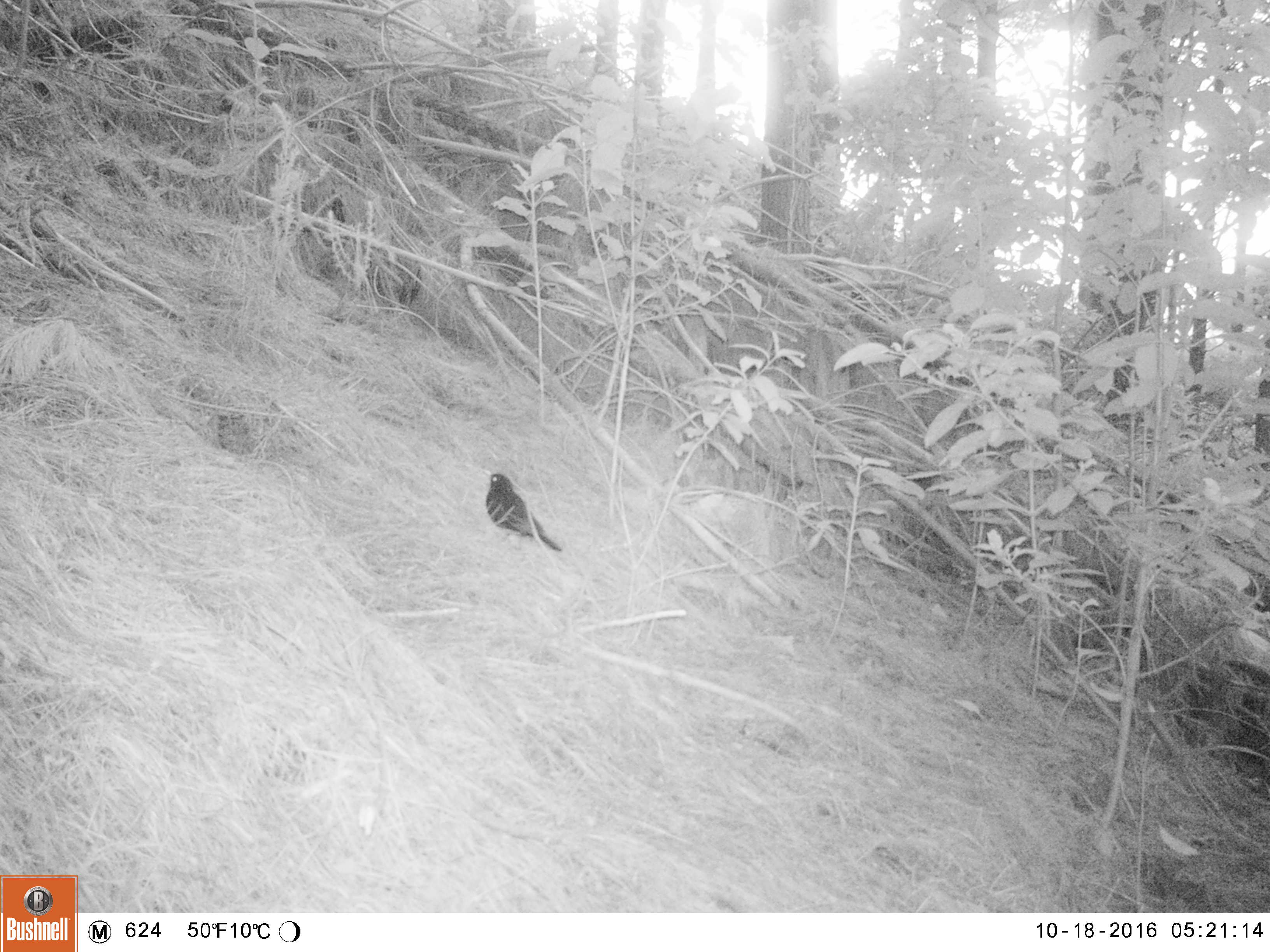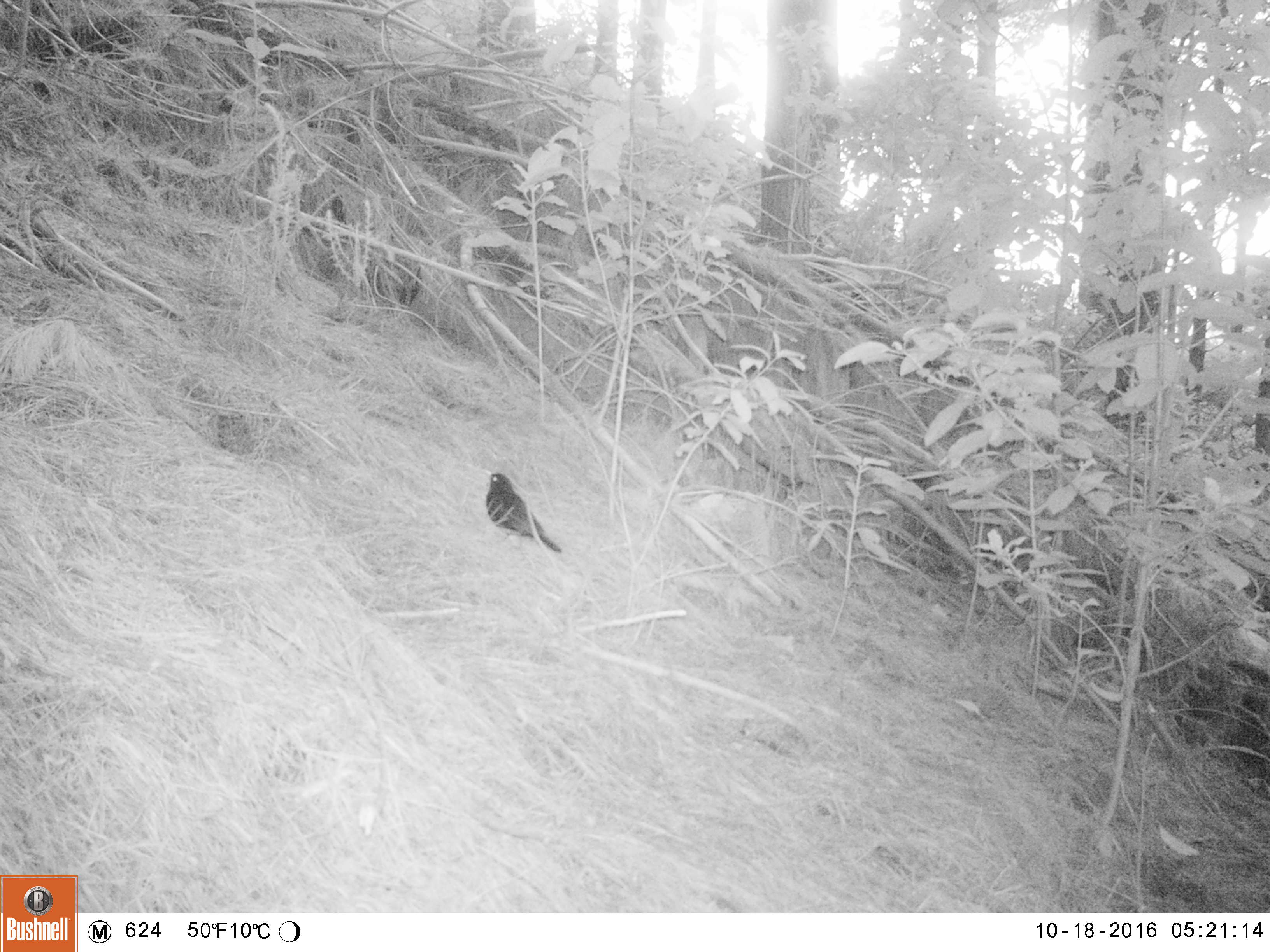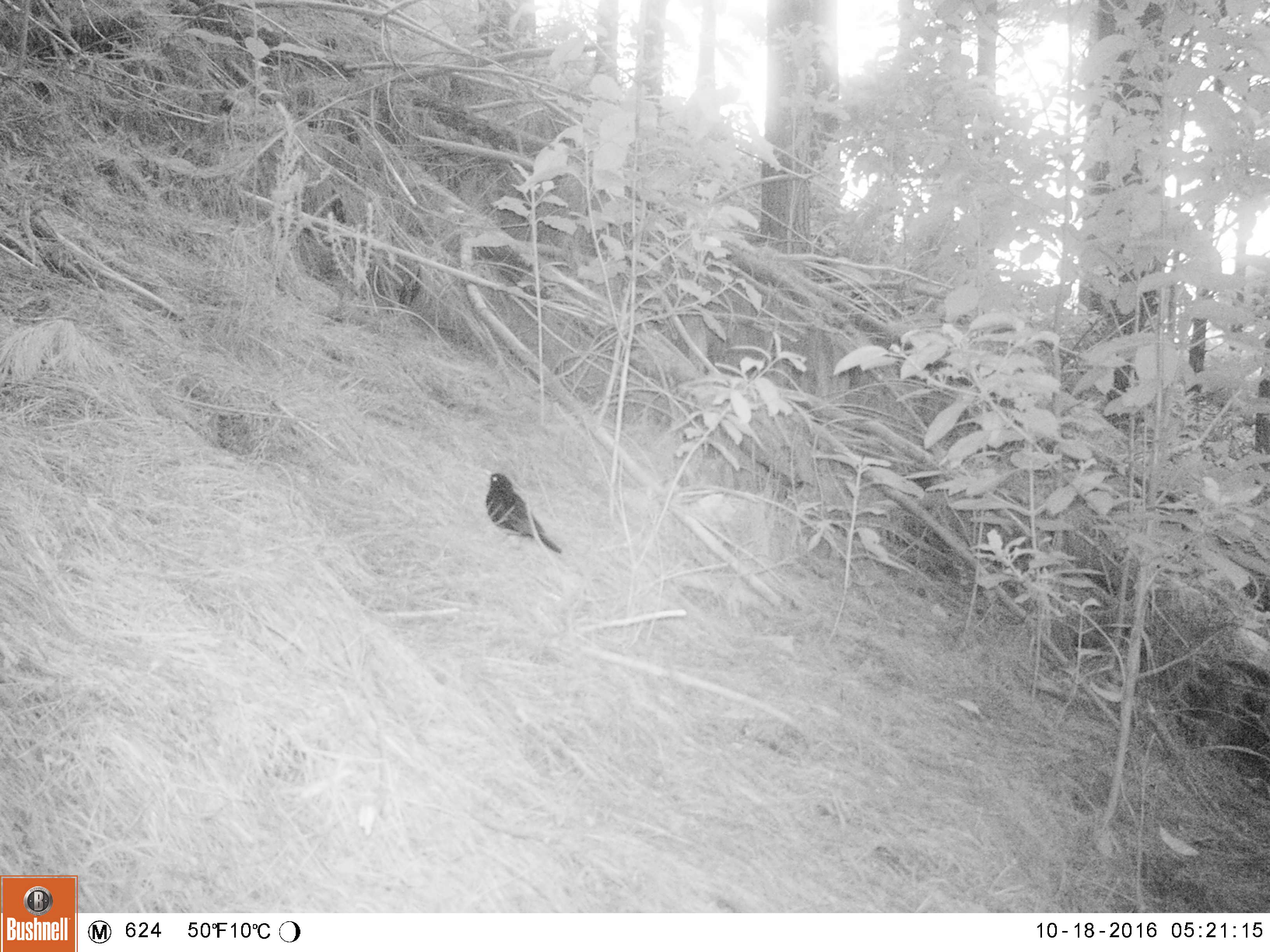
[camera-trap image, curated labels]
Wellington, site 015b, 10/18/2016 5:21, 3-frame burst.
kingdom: Animalia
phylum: Chordata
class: Aves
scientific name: Aves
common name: bird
Bird (Aves).